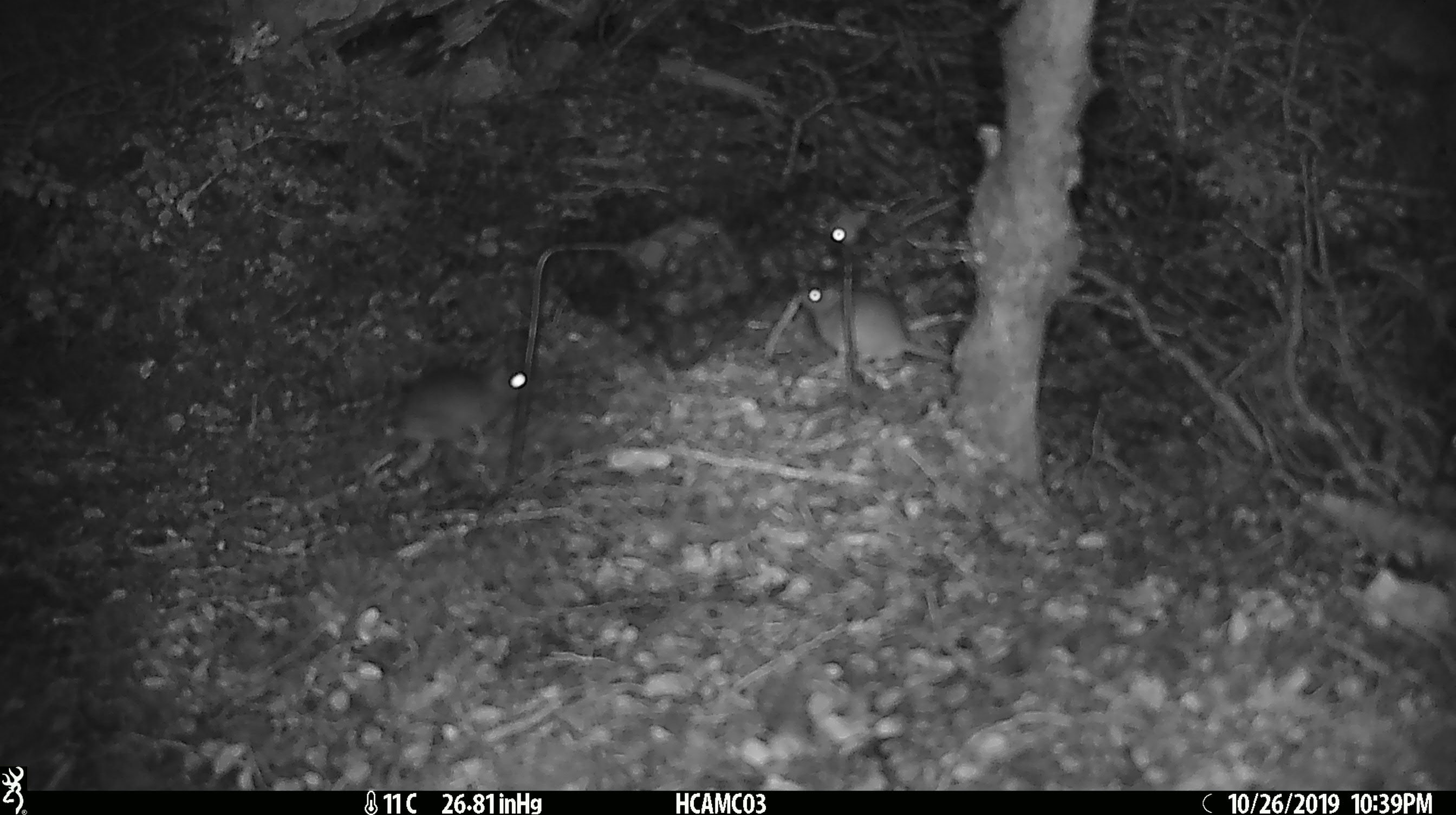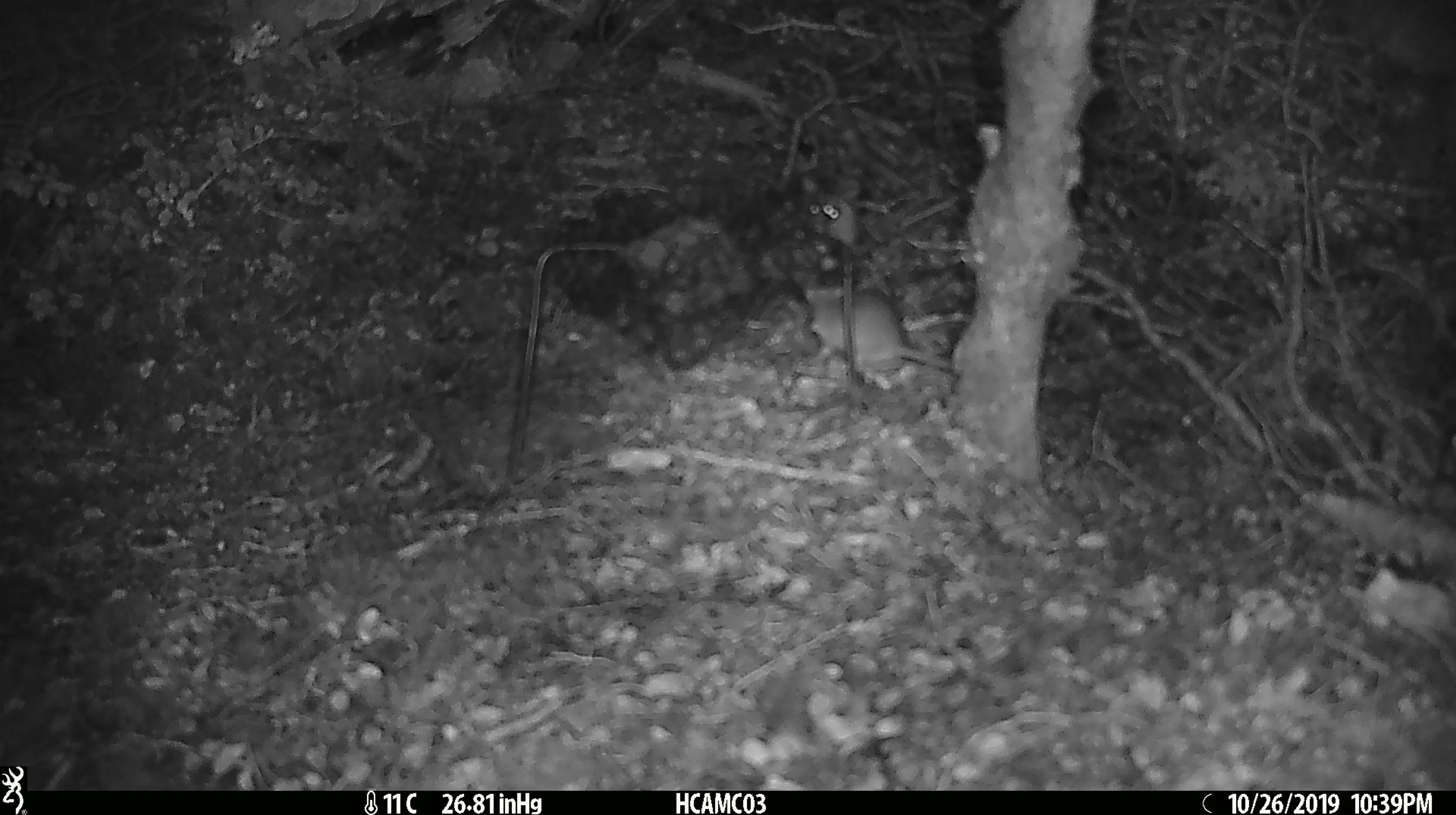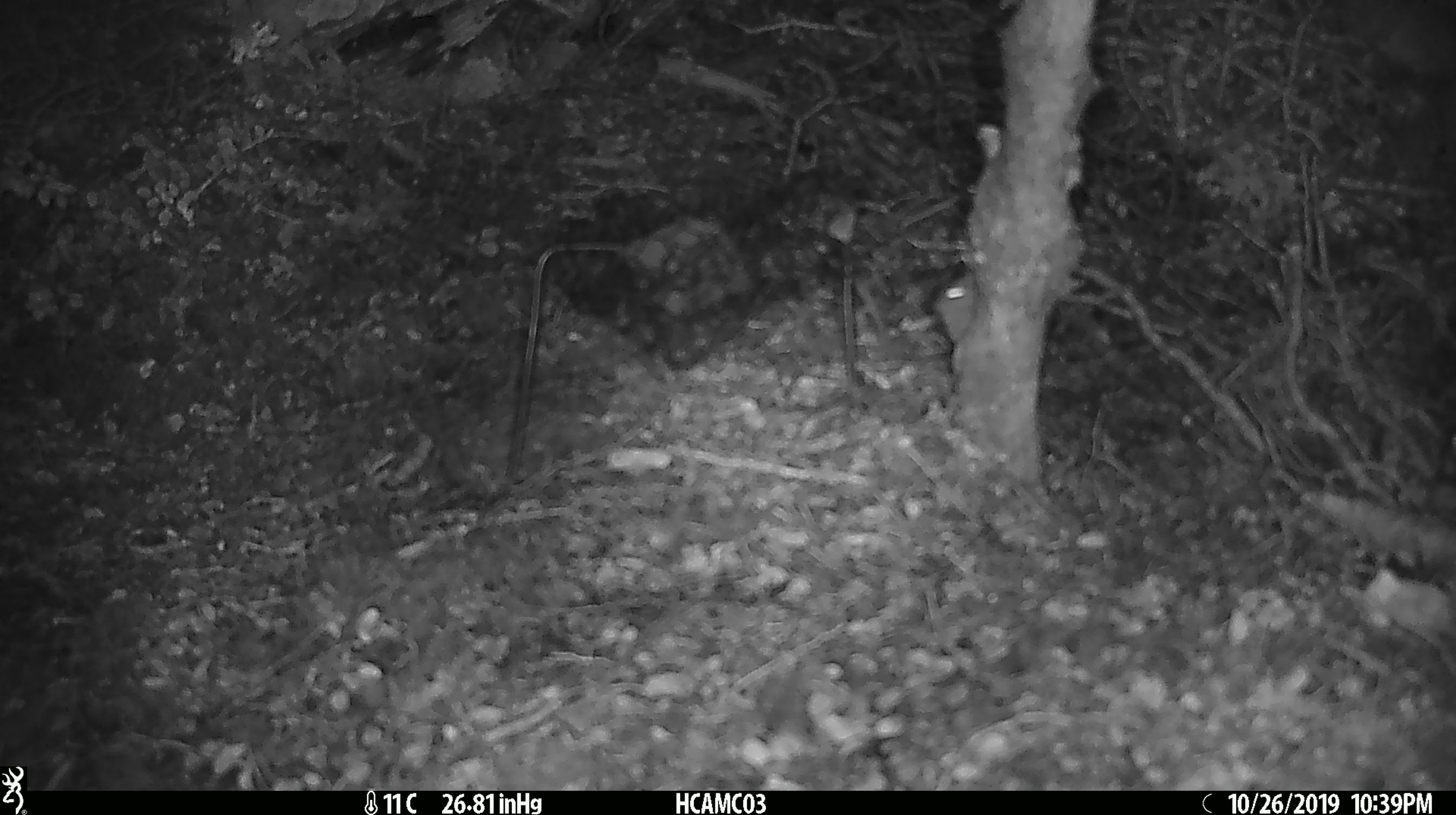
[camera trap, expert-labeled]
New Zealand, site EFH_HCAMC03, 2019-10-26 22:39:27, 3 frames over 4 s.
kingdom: Animalia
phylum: Chordata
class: Mammalia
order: Rodentia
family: Muridae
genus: Mus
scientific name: Mus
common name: mouse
Mouse (Mus).